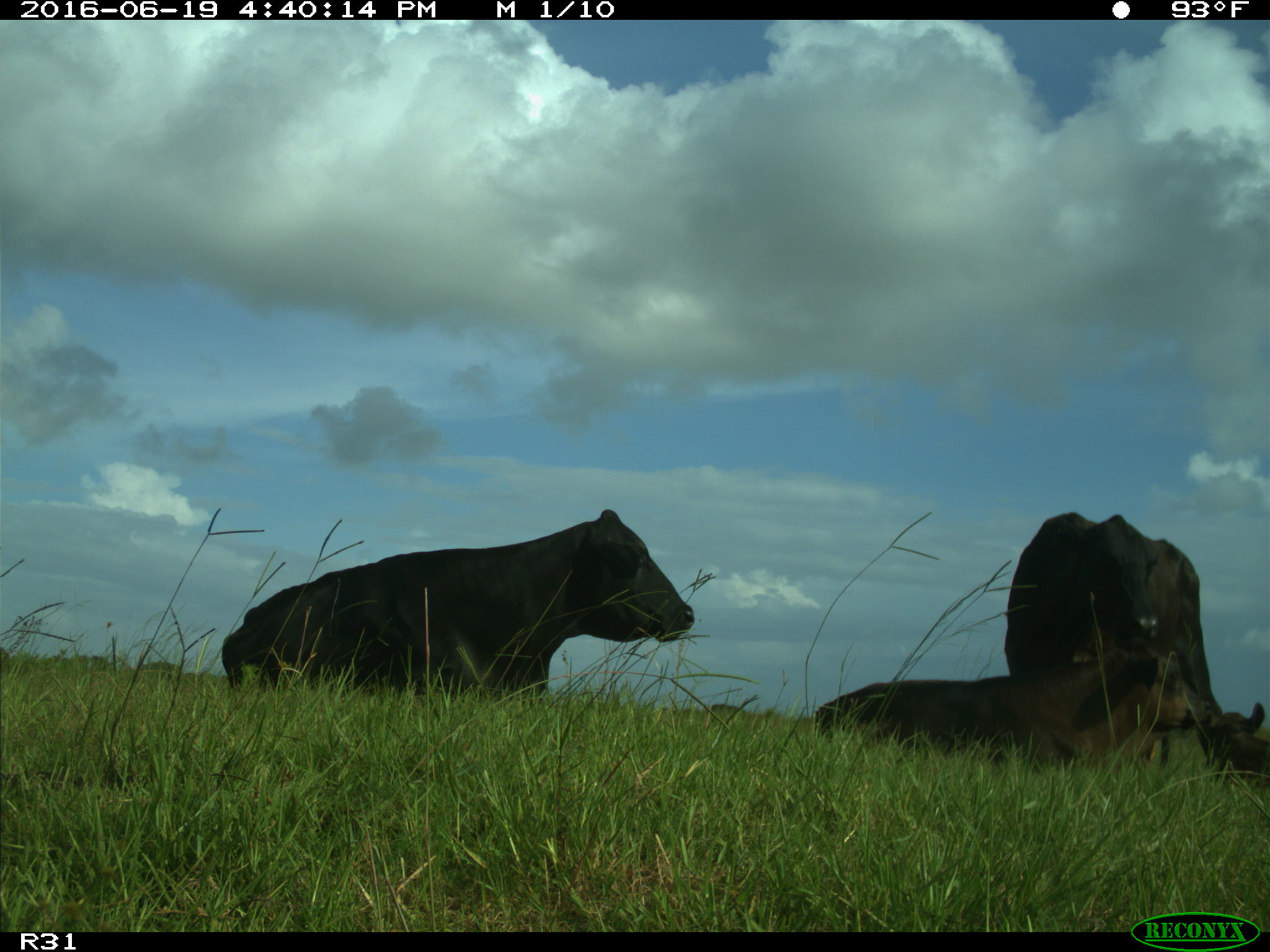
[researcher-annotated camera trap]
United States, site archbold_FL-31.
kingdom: Animalia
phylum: Chordata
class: Mammalia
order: Artiodactyla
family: Bovidae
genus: Bos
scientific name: Bos taurus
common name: domestic cow